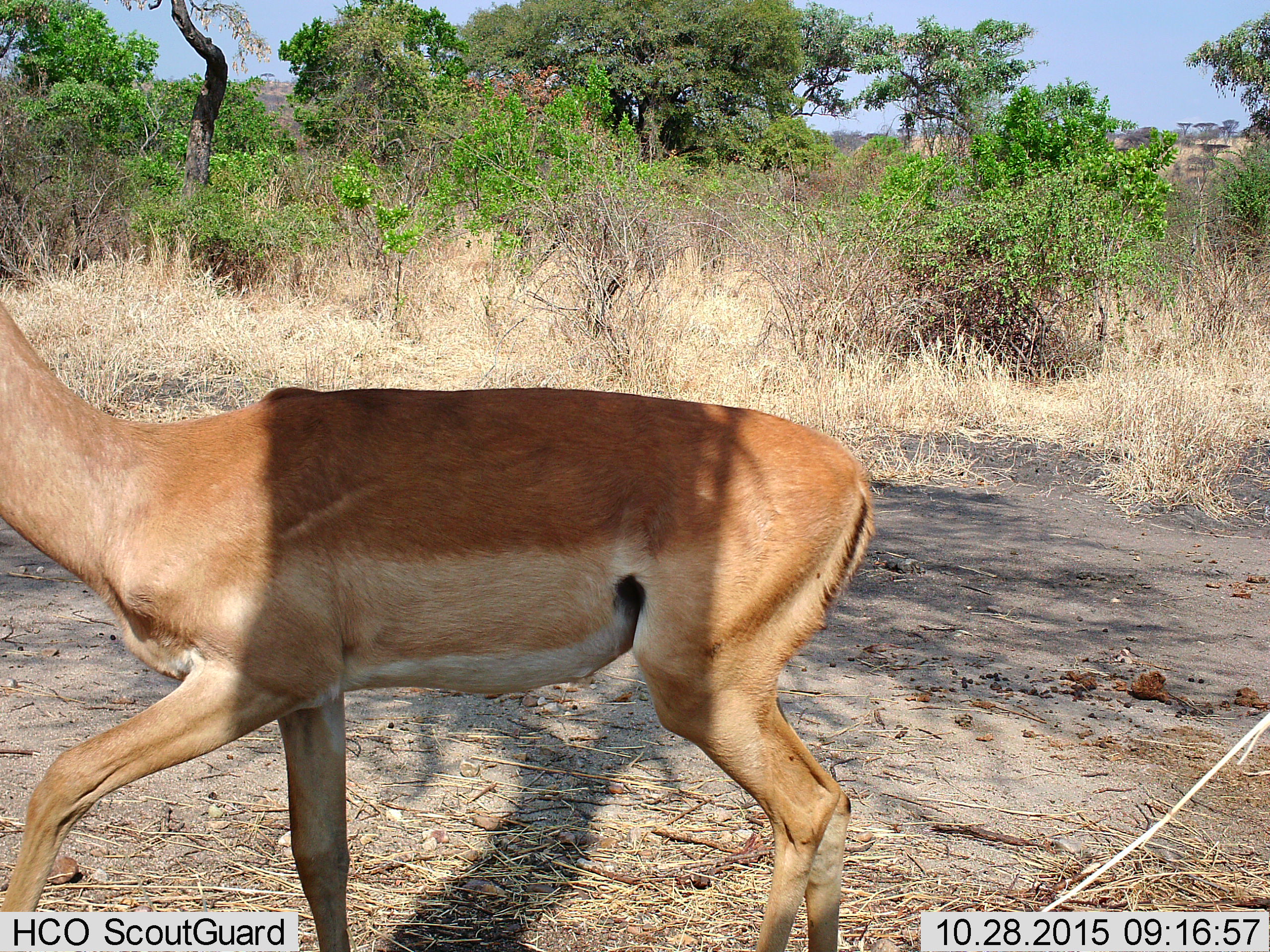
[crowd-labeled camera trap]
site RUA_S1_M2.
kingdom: Animalia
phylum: Chordata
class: Mammalia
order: Artiodactyla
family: Bovidae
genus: Aepyceros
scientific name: Aepyceros melampus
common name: impala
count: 1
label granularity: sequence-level